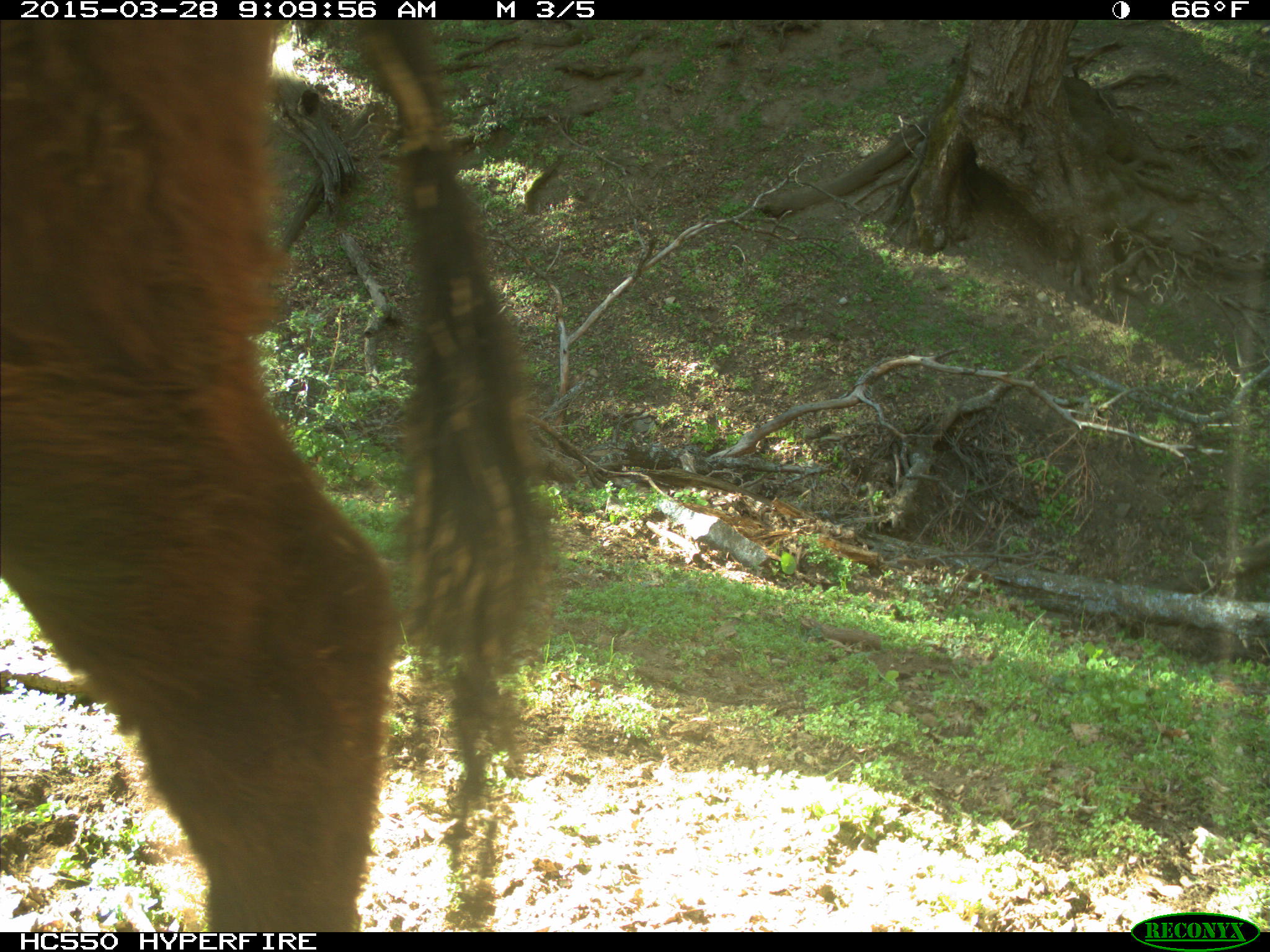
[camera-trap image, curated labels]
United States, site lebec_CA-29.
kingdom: Animalia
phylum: Chordata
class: Mammalia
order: Artiodactyla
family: Bovidae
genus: Bos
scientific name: Bos taurus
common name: domestic cow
Bos taurus (domestic cow).